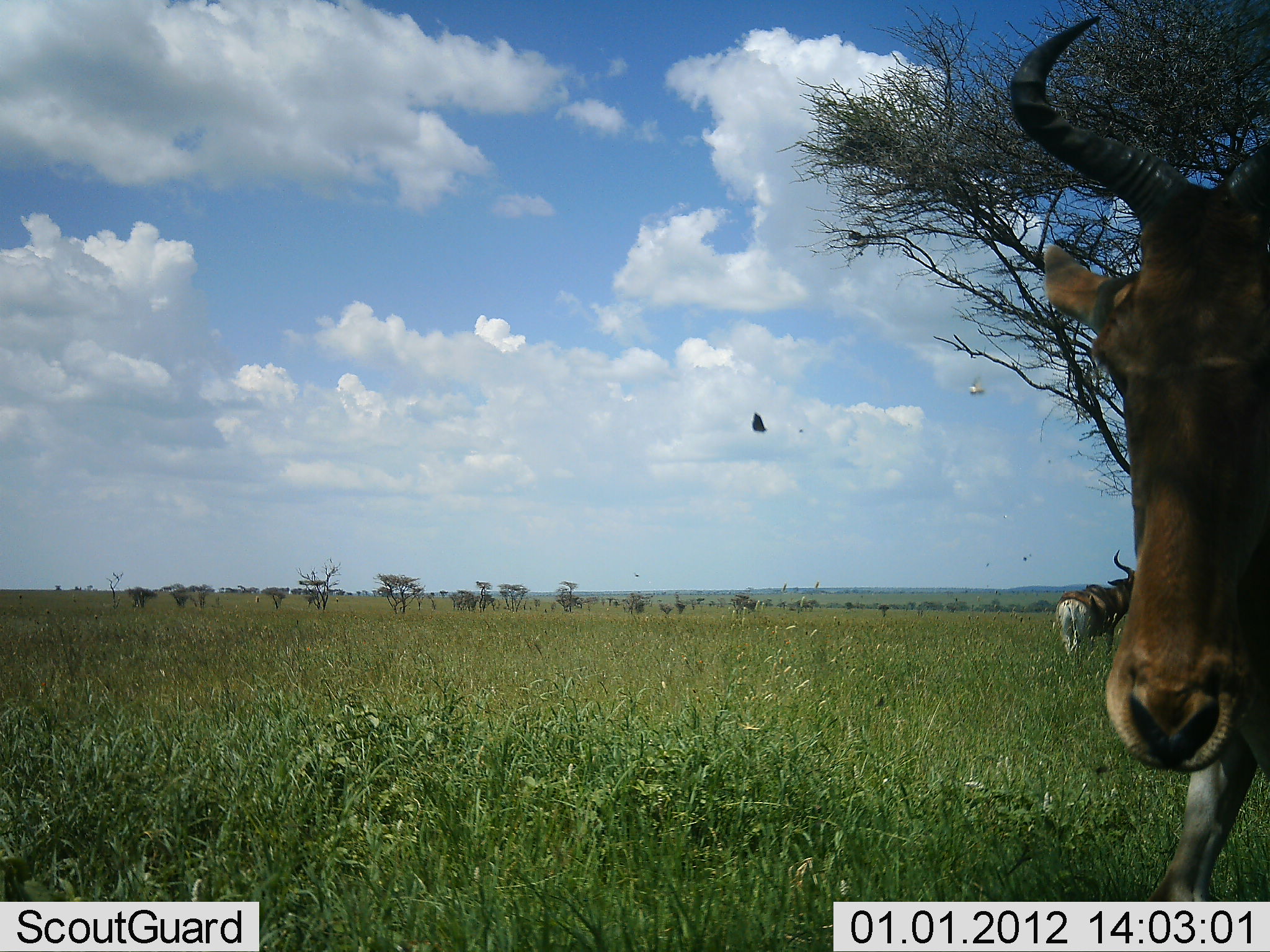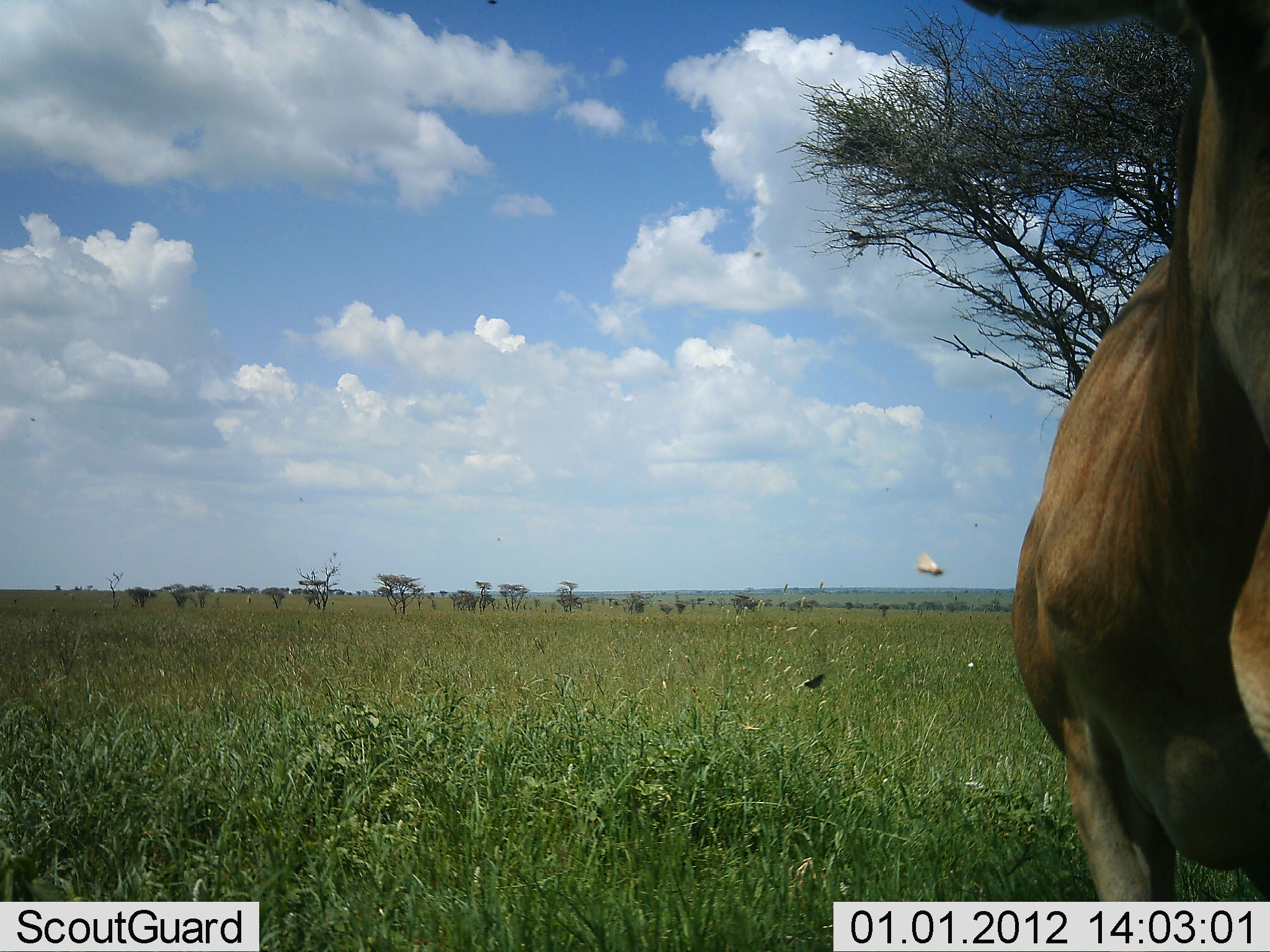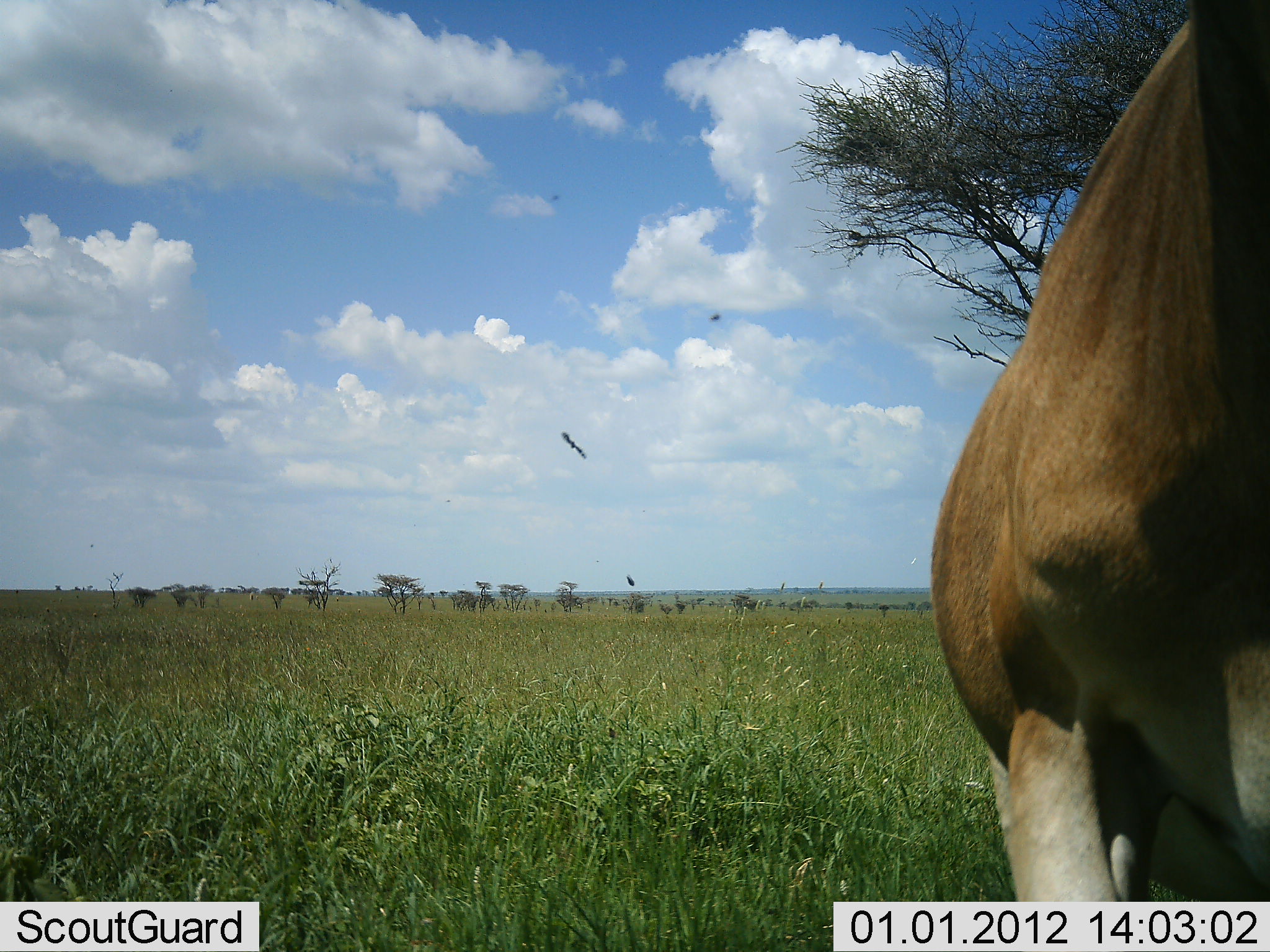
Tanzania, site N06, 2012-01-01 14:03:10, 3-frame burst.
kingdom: Animalia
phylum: Chordata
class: Mammalia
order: Artiodactyla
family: Bovidae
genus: Alcelaphus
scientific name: Alcelaphus buselaphus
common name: hartebeest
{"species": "hartebeest (Alcelaphus buselaphus)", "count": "2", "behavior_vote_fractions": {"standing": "64%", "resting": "9%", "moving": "64%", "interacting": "9%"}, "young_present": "0%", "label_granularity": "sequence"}